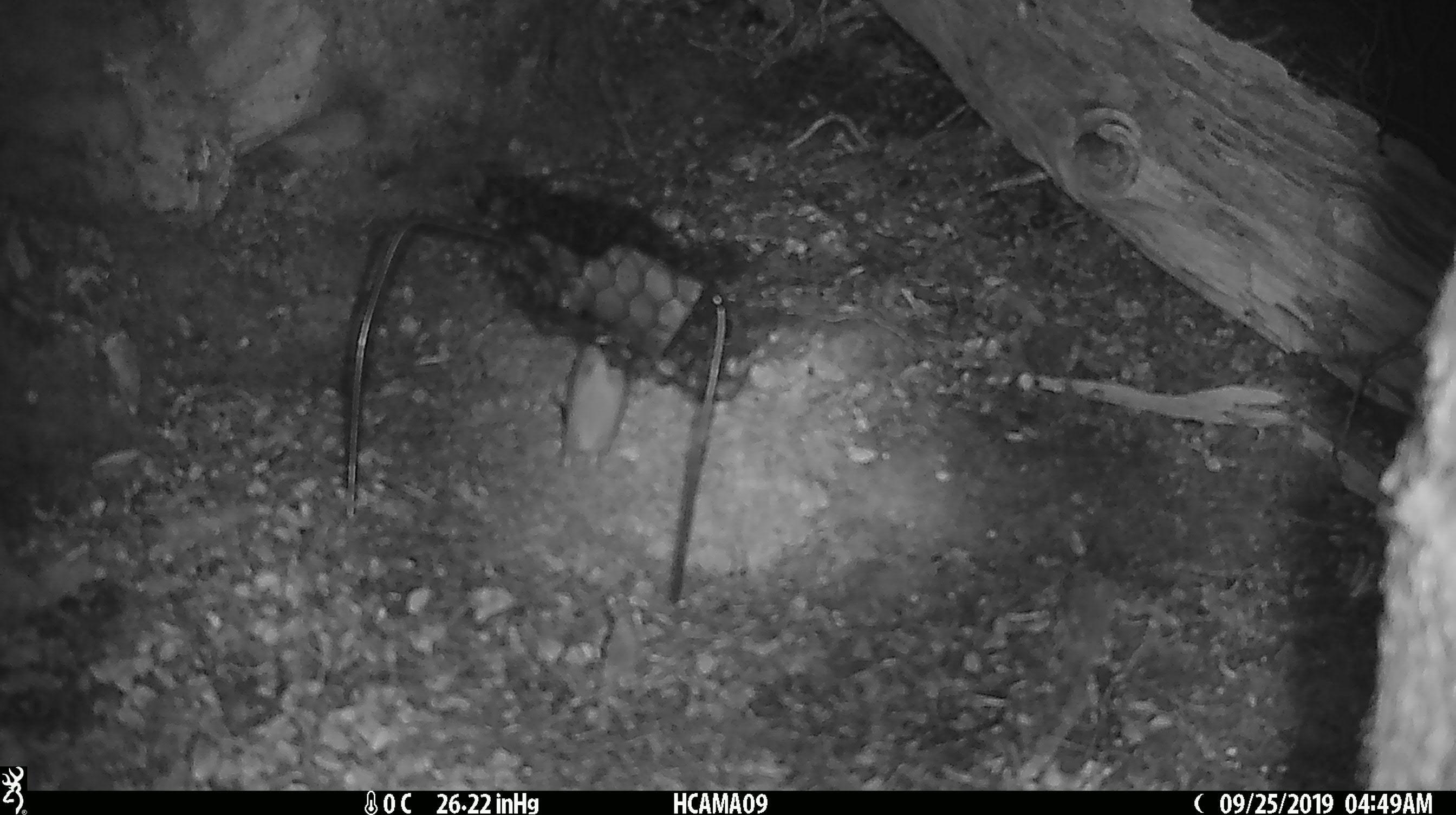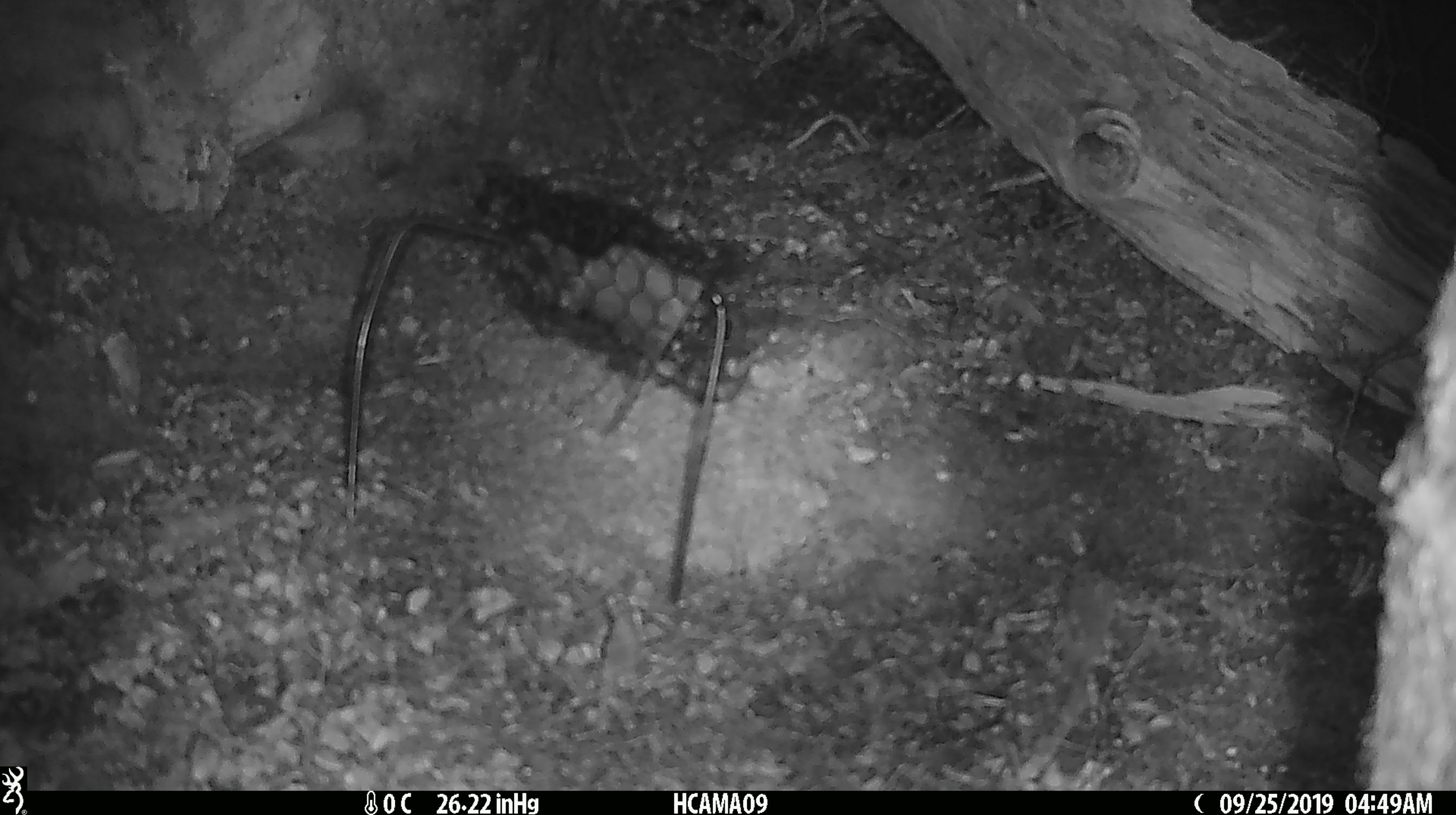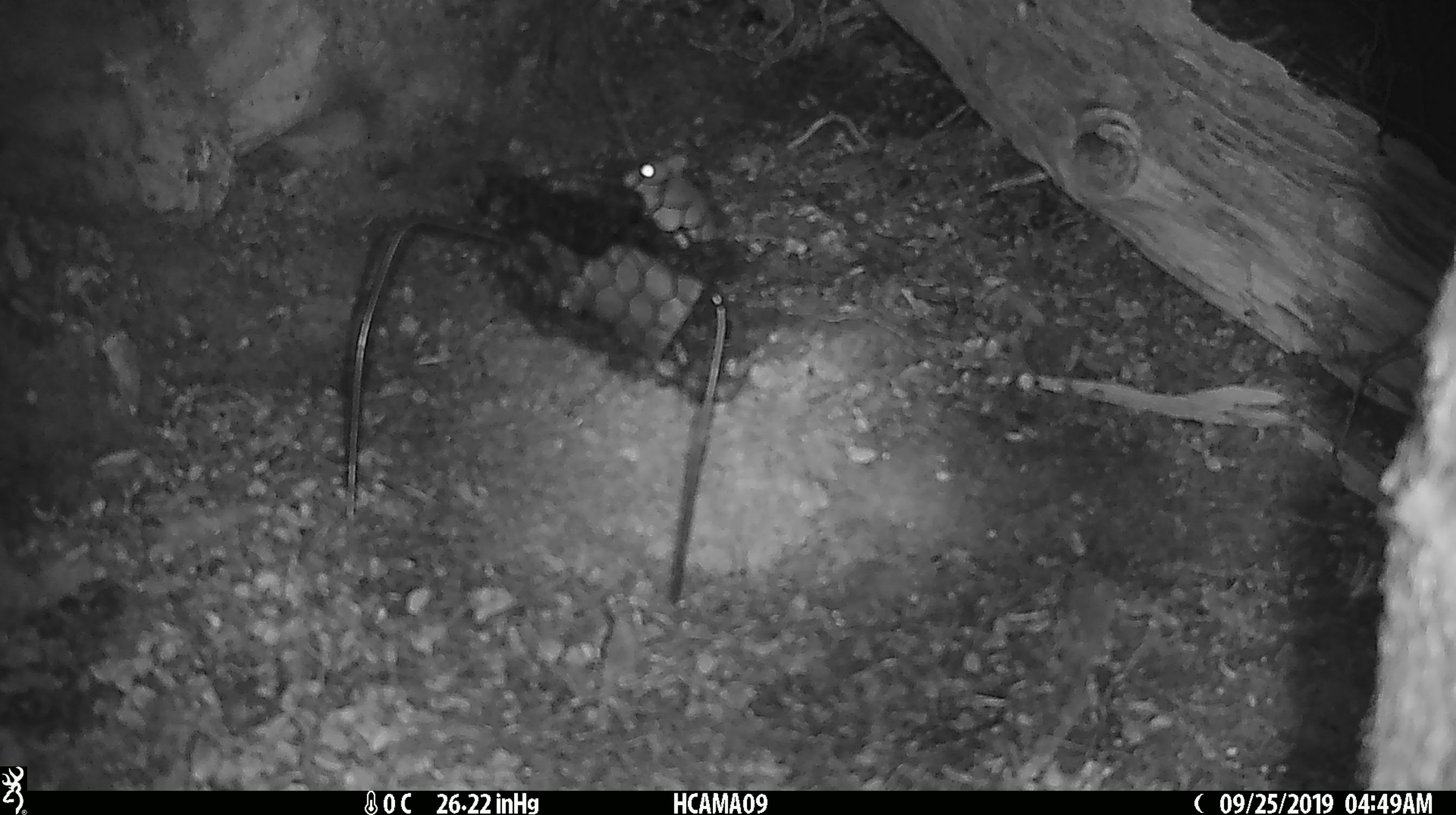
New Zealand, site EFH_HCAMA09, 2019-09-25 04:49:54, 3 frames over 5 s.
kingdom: Animalia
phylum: Chordata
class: Mammalia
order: Rodentia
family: Muridae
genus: Mus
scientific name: Mus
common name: mouse